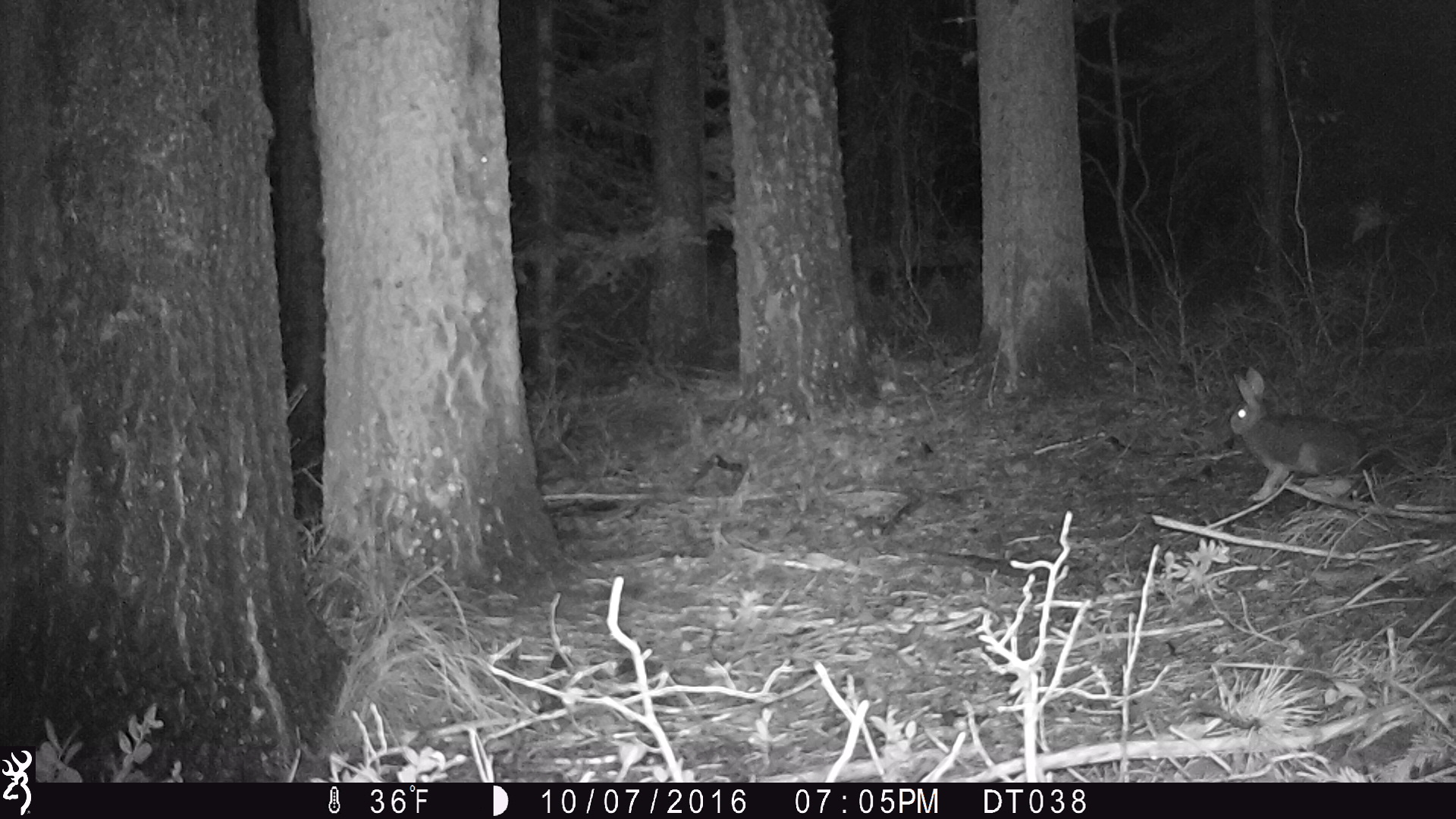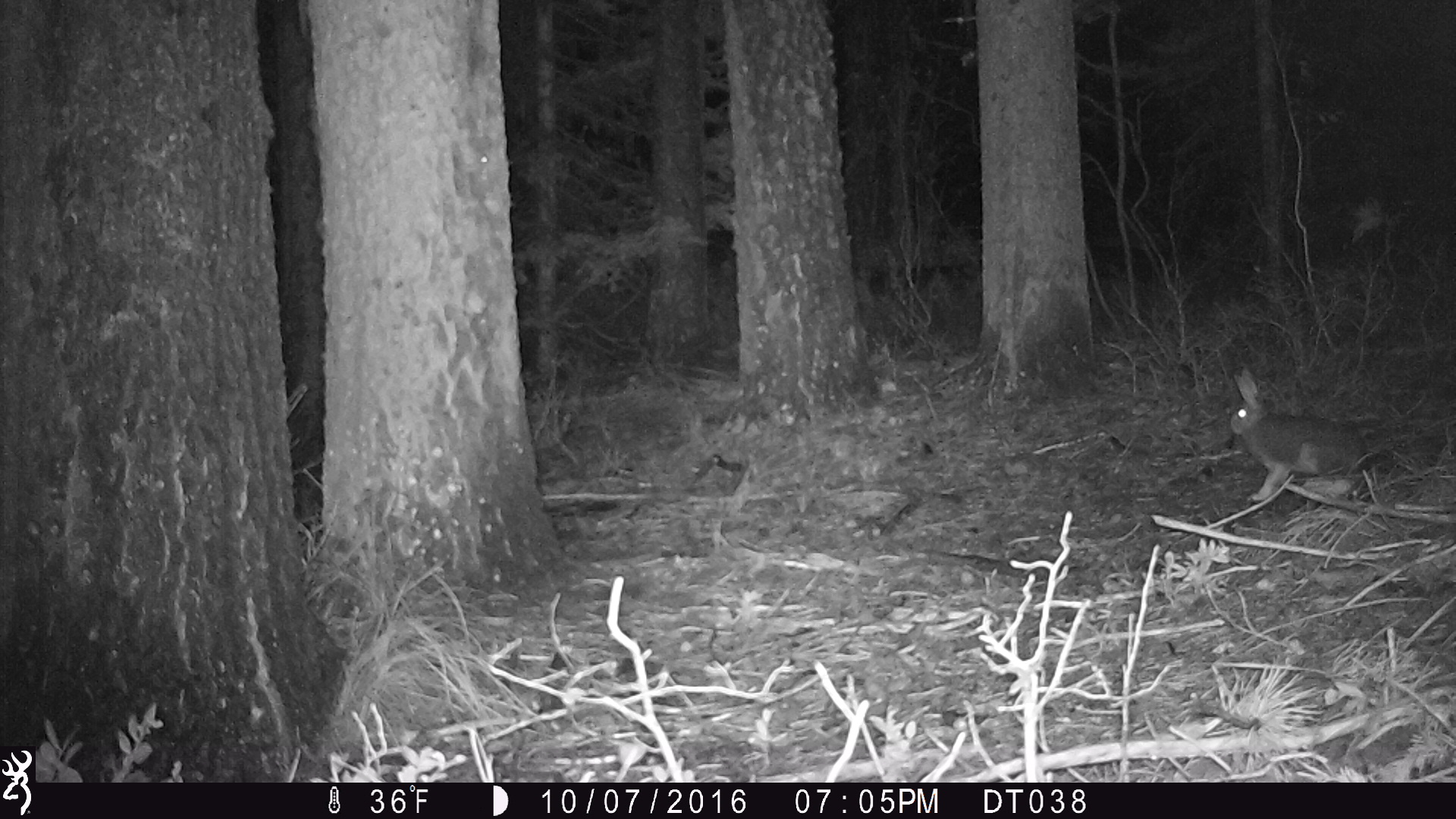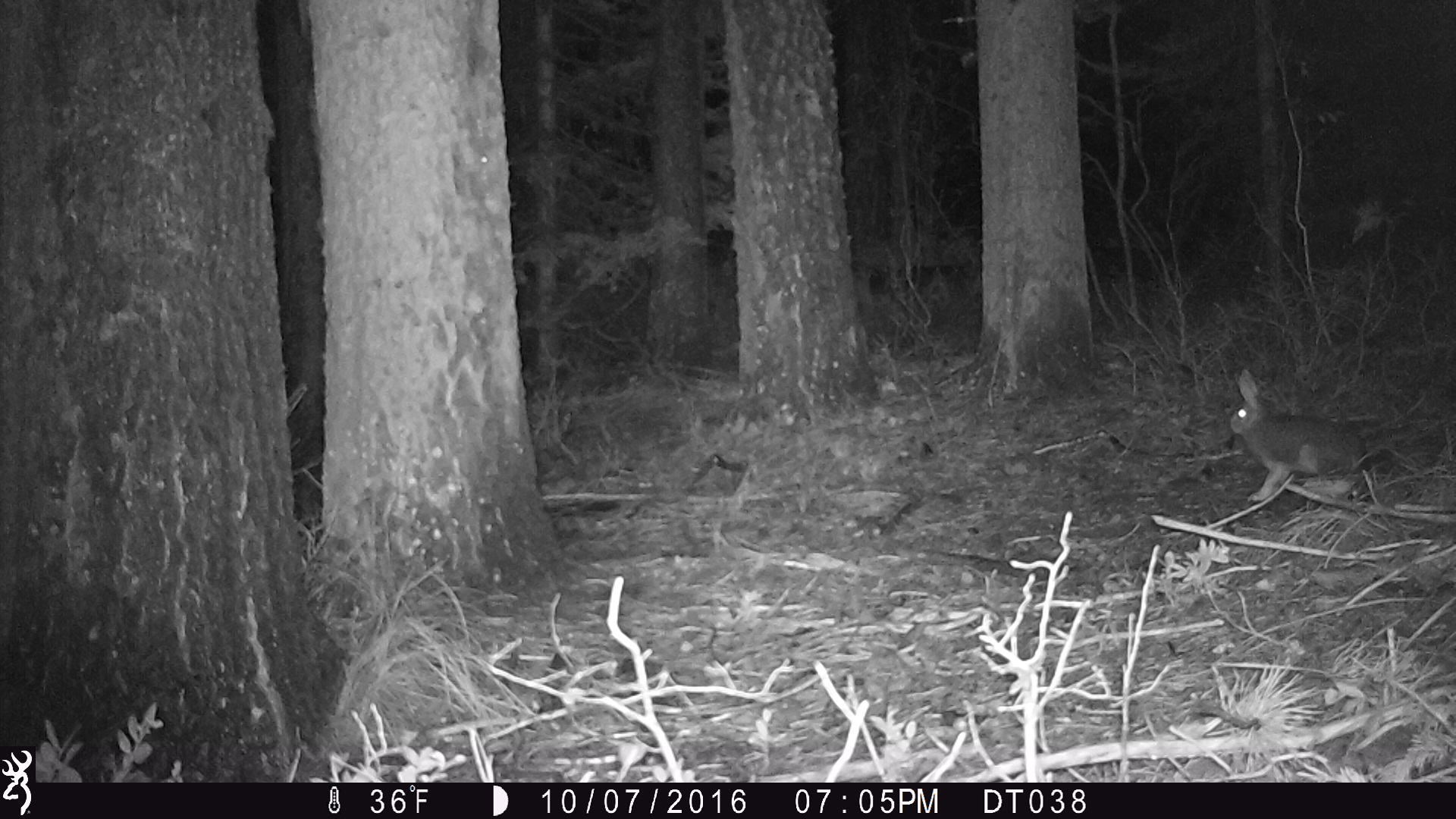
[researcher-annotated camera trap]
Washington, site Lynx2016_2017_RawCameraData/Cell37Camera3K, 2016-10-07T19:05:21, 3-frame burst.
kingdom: Animalia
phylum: Chordata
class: Mammalia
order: Lagomorpha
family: Leporidae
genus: Lepus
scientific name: Lepus americanus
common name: snowshoe hare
Lepus americanus (snowshoe hare). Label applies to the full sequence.